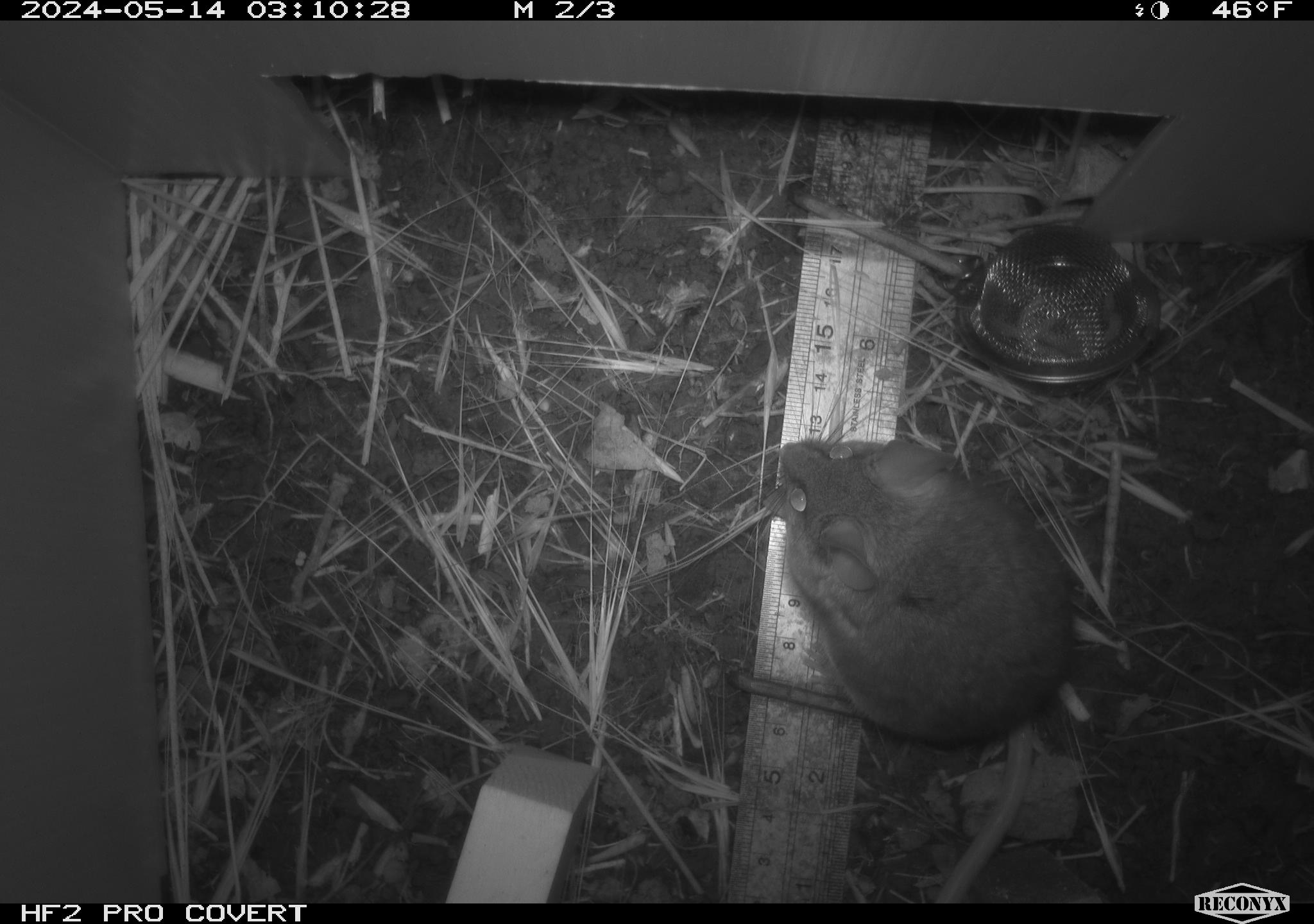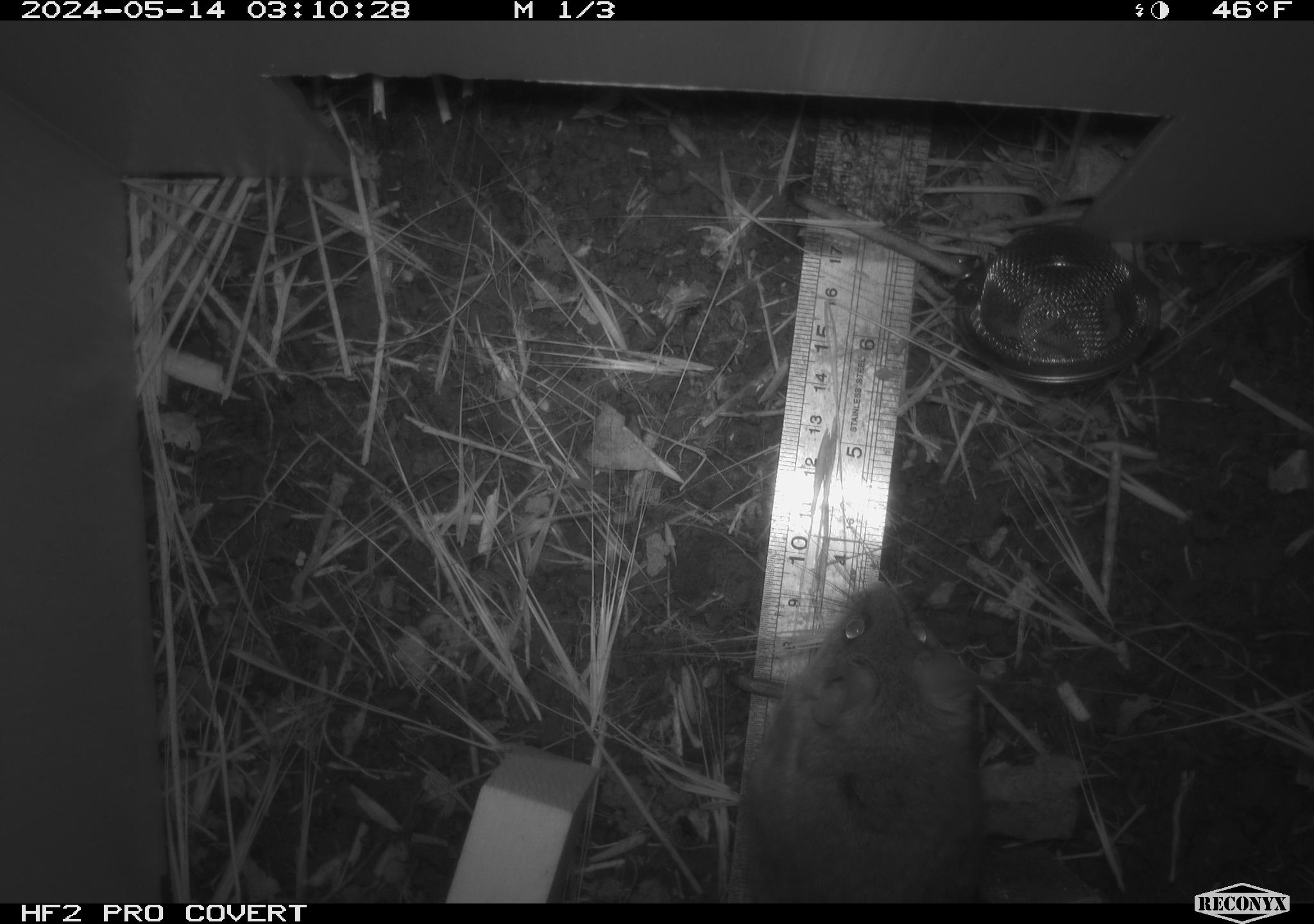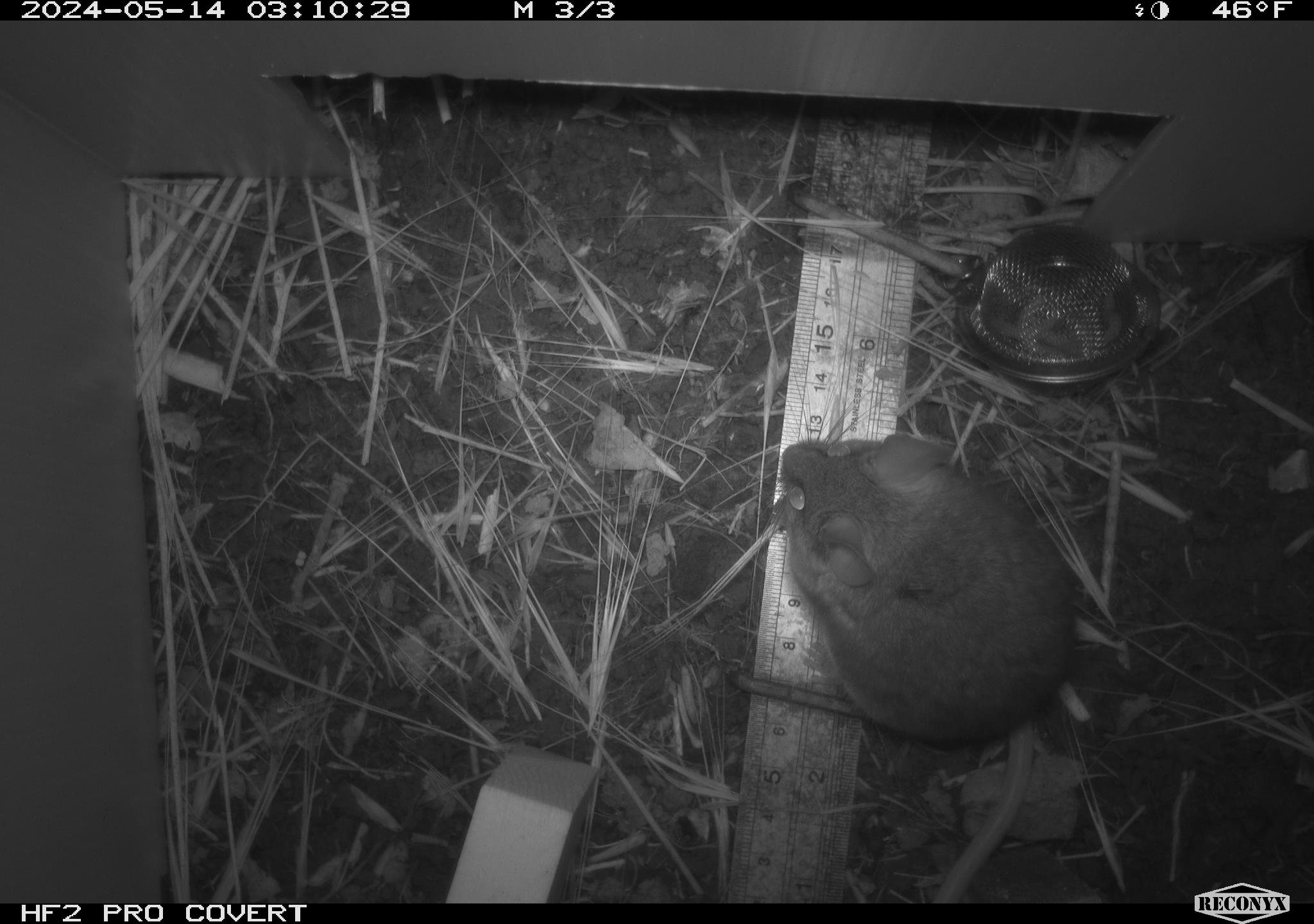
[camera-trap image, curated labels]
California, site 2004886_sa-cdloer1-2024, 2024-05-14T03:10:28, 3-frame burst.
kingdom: Animalia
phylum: Chordata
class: Mammalia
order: Rodentia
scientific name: Rodentia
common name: mouse species